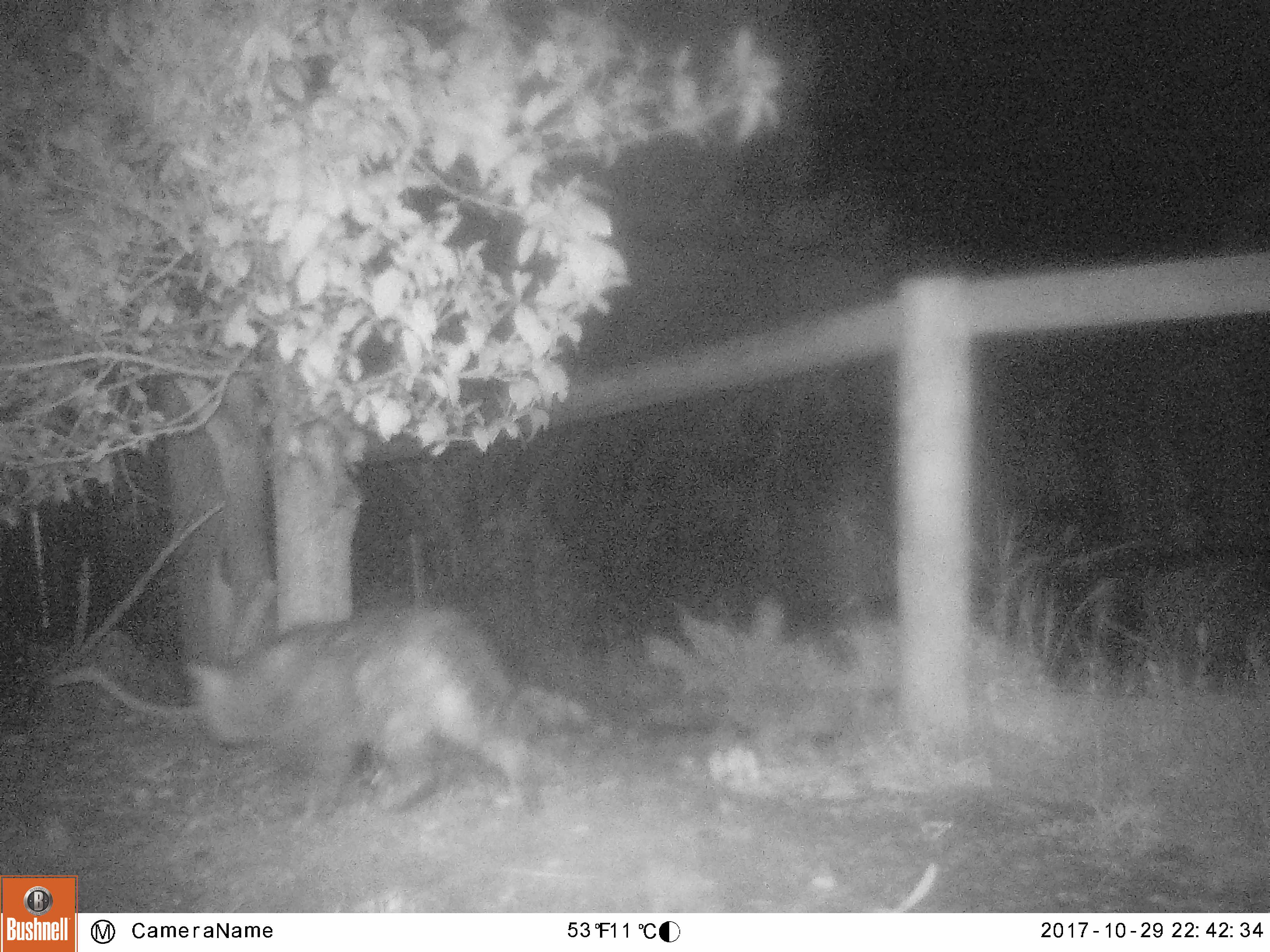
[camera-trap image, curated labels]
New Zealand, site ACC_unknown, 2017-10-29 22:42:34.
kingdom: Animalia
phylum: Chordata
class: Mammalia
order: Carnivora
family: Felidae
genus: Felis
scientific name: Felis catus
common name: domestic cat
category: cat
Cat (domestic cat) (Felis catus).